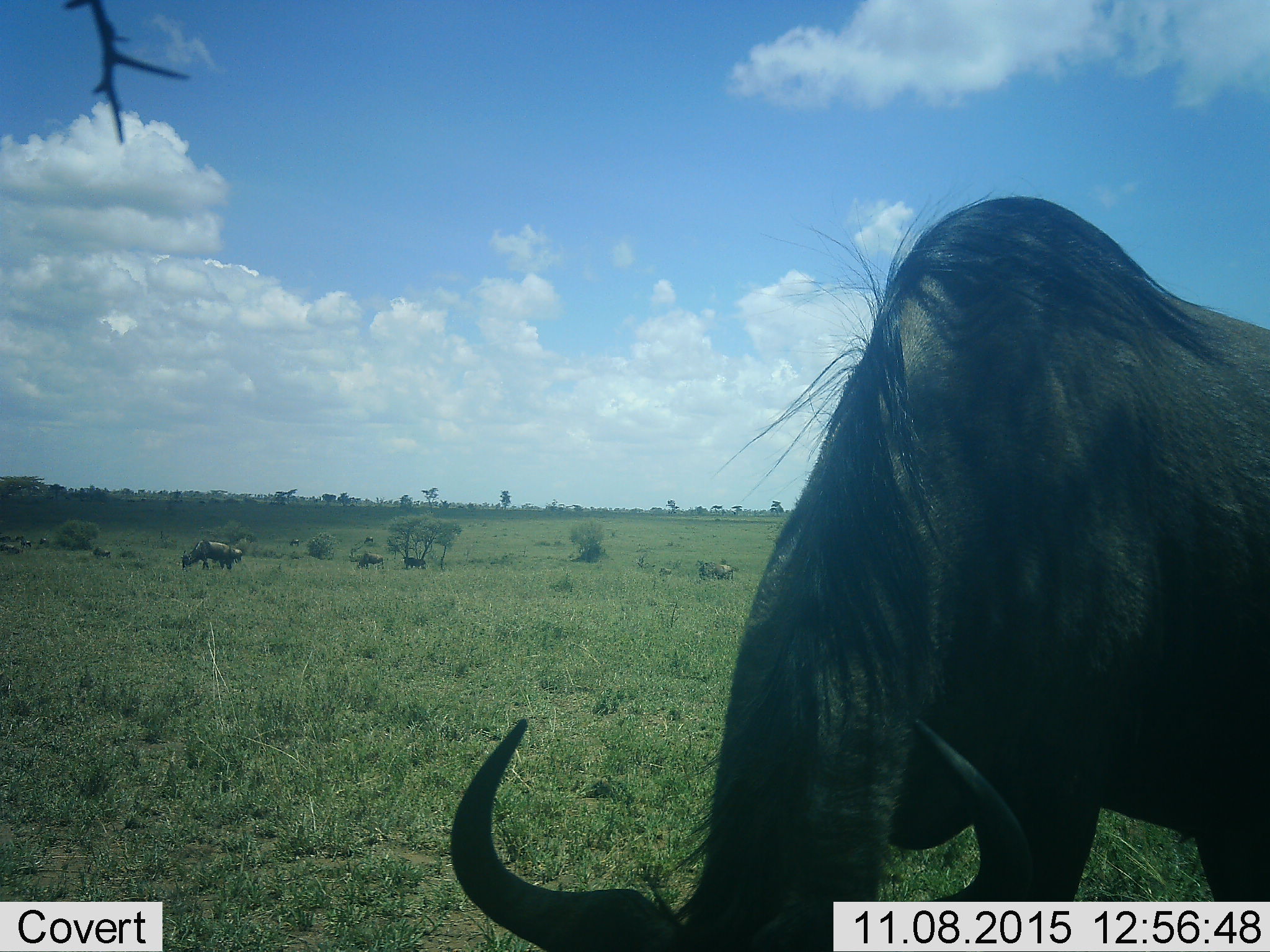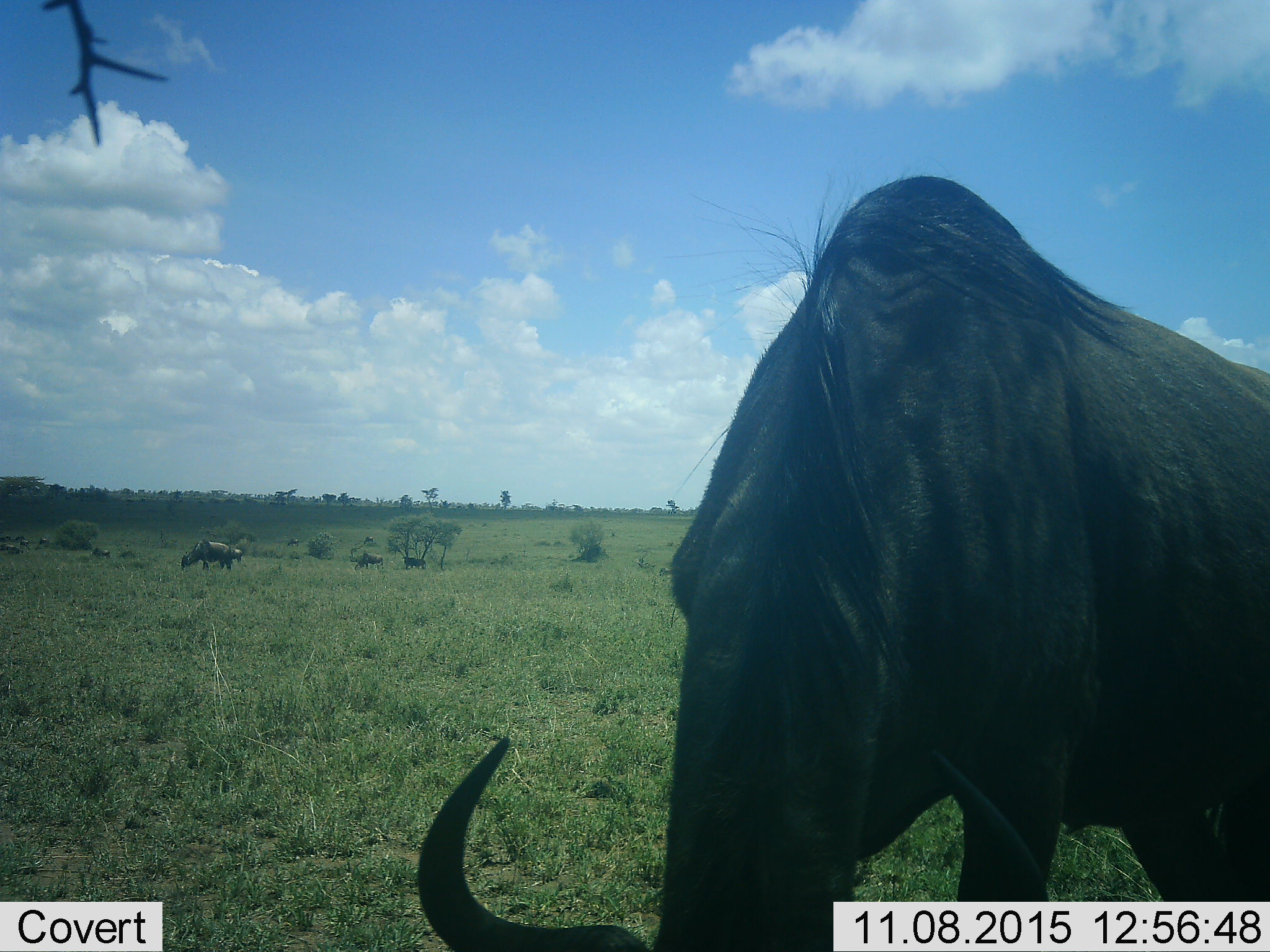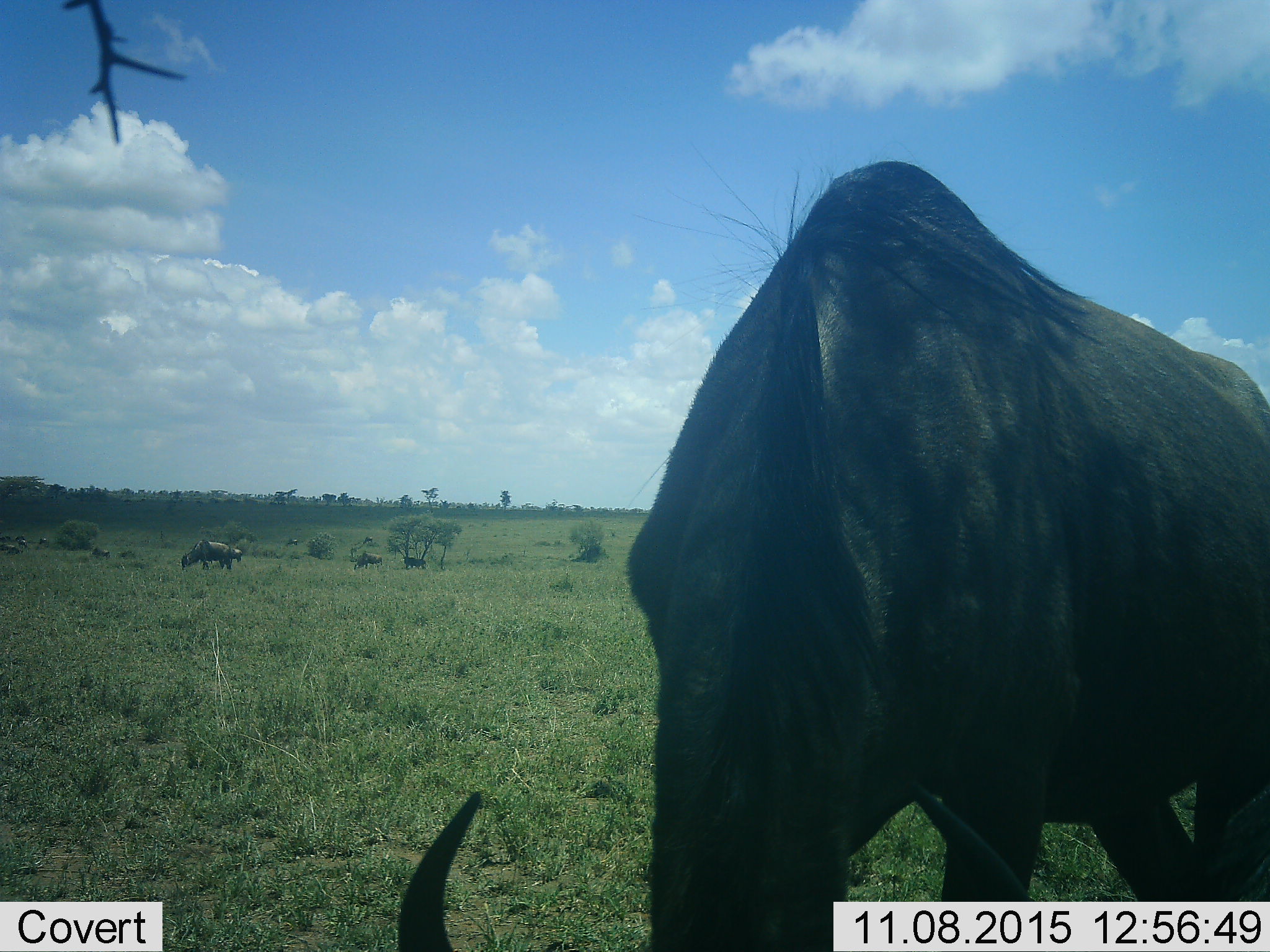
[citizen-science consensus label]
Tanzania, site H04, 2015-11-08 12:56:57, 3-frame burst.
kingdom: Animalia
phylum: Chordata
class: Mammalia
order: Artiodactyla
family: Bovidae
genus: Connochaetes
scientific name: Connochaetes taurinus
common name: blue wildebeest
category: wildebeest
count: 11-50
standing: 14%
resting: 0%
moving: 29%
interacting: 0%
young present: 14%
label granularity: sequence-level